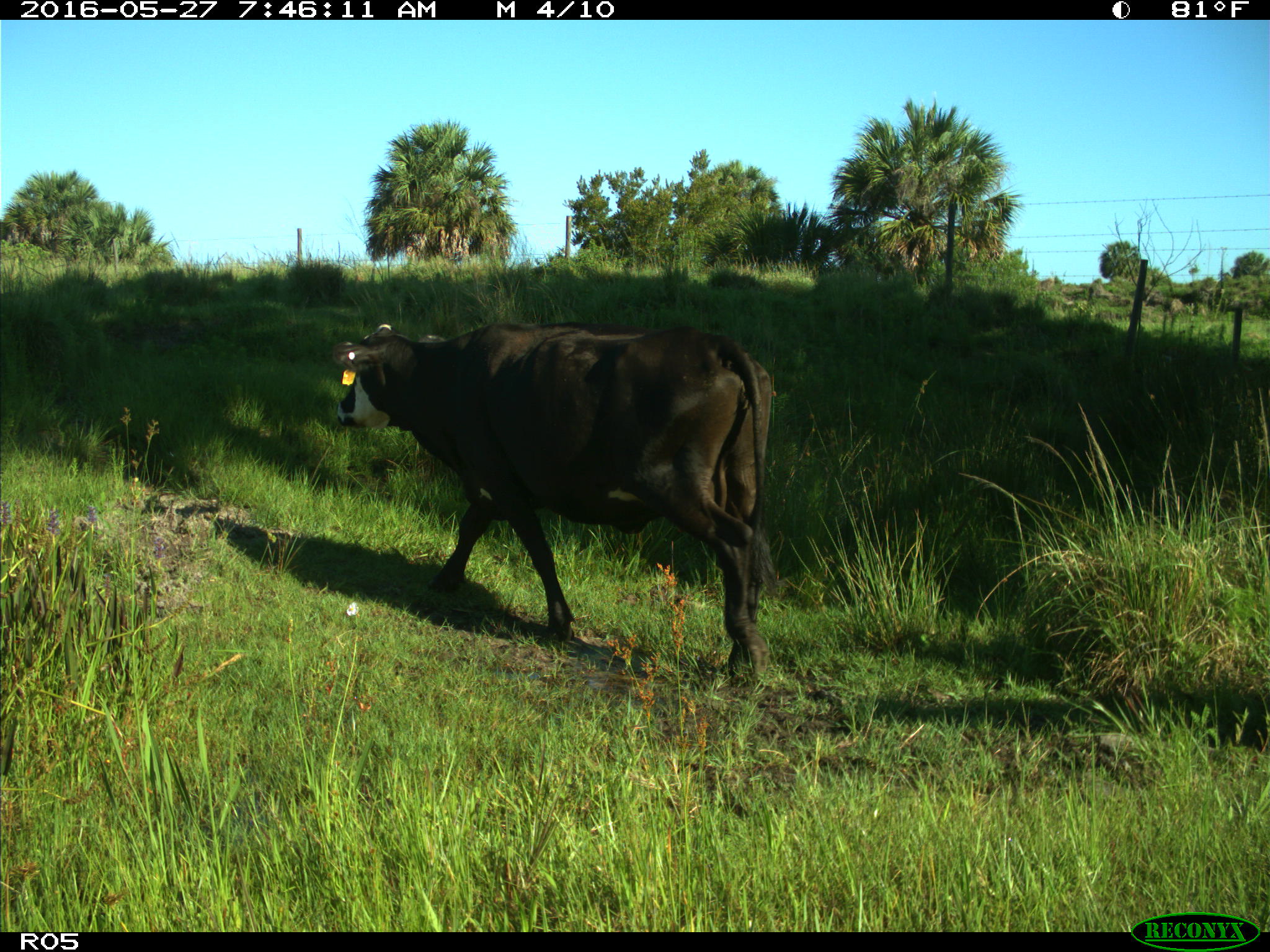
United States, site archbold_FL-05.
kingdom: Animalia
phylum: Chordata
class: Mammalia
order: Artiodactyla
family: Bovidae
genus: Bos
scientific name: Bos taurus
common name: domestic cow